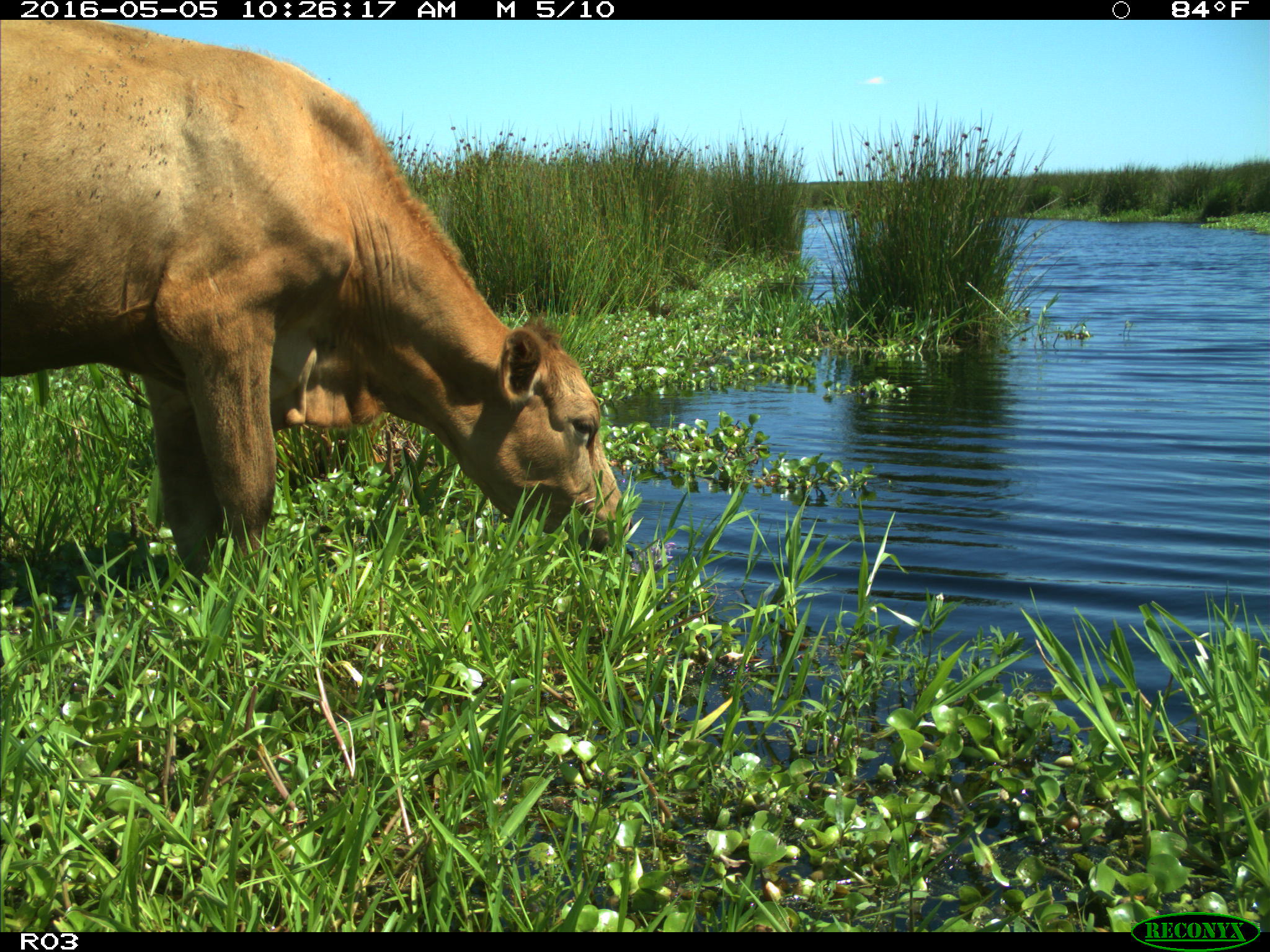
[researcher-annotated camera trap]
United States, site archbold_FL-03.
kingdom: Animalia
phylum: Chordata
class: Mammalia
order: Artiodactyla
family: Bovidae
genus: Bos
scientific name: Bos taurus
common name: domestic cow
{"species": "Bos taurus (domestic cow)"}